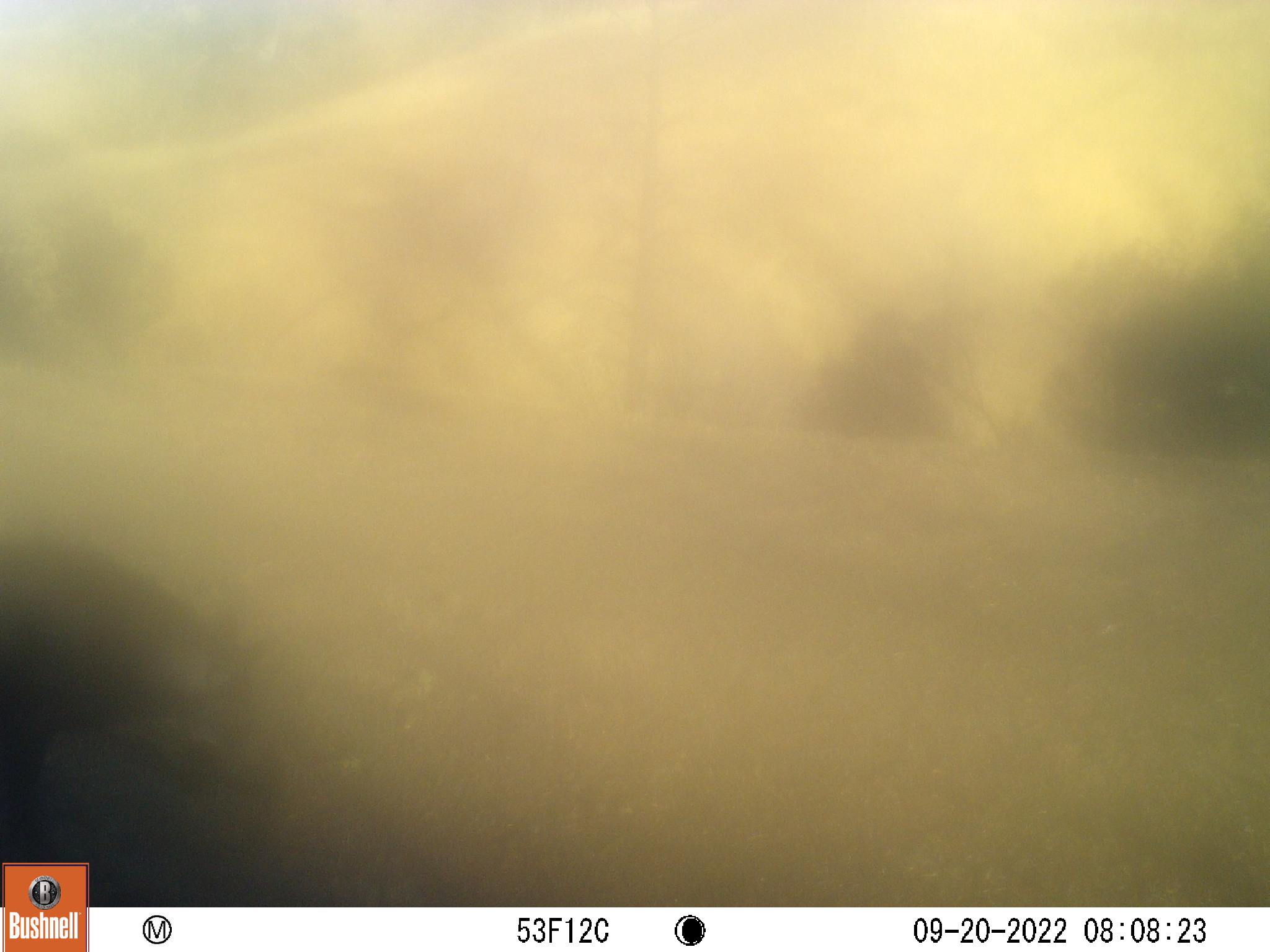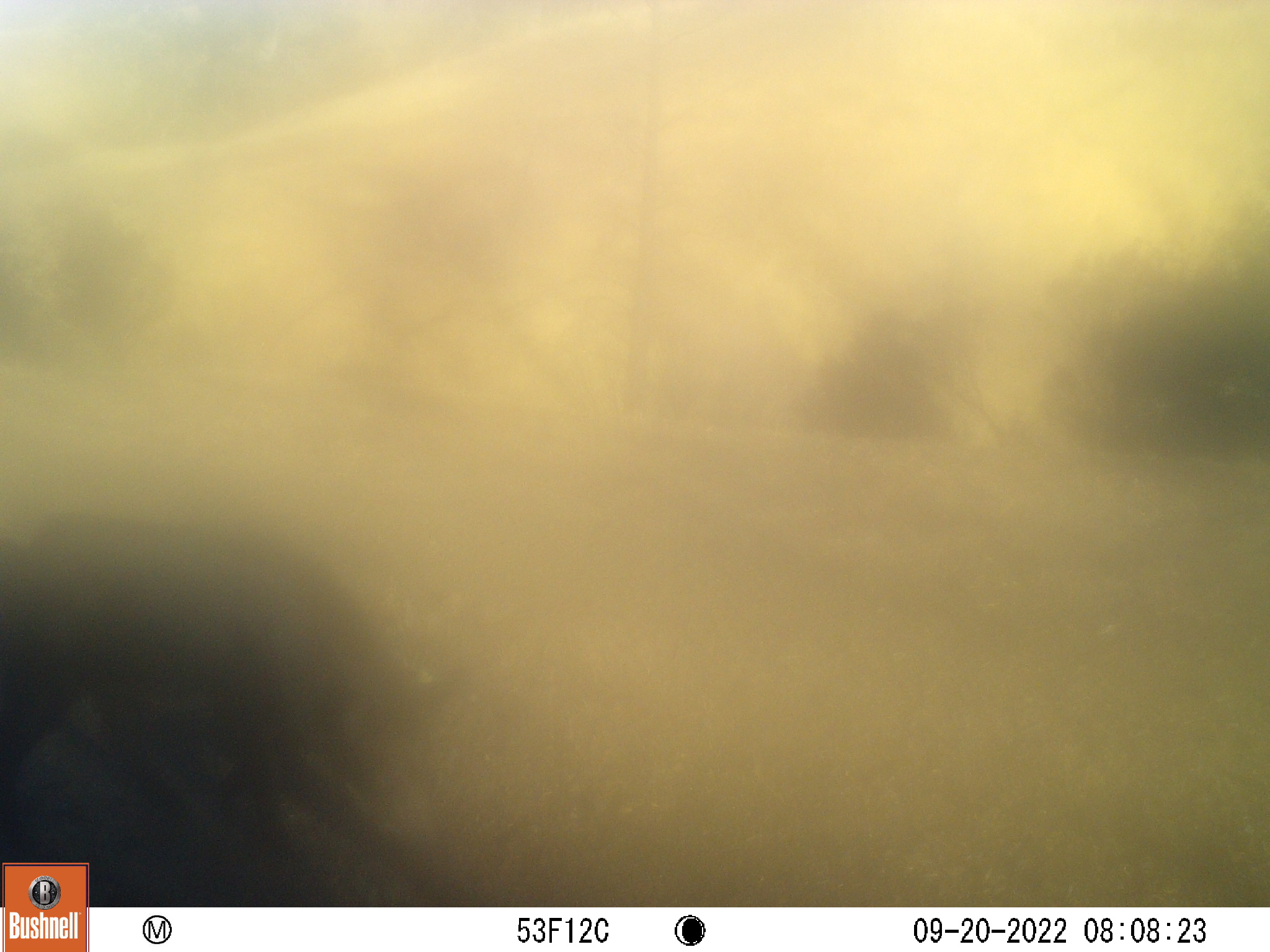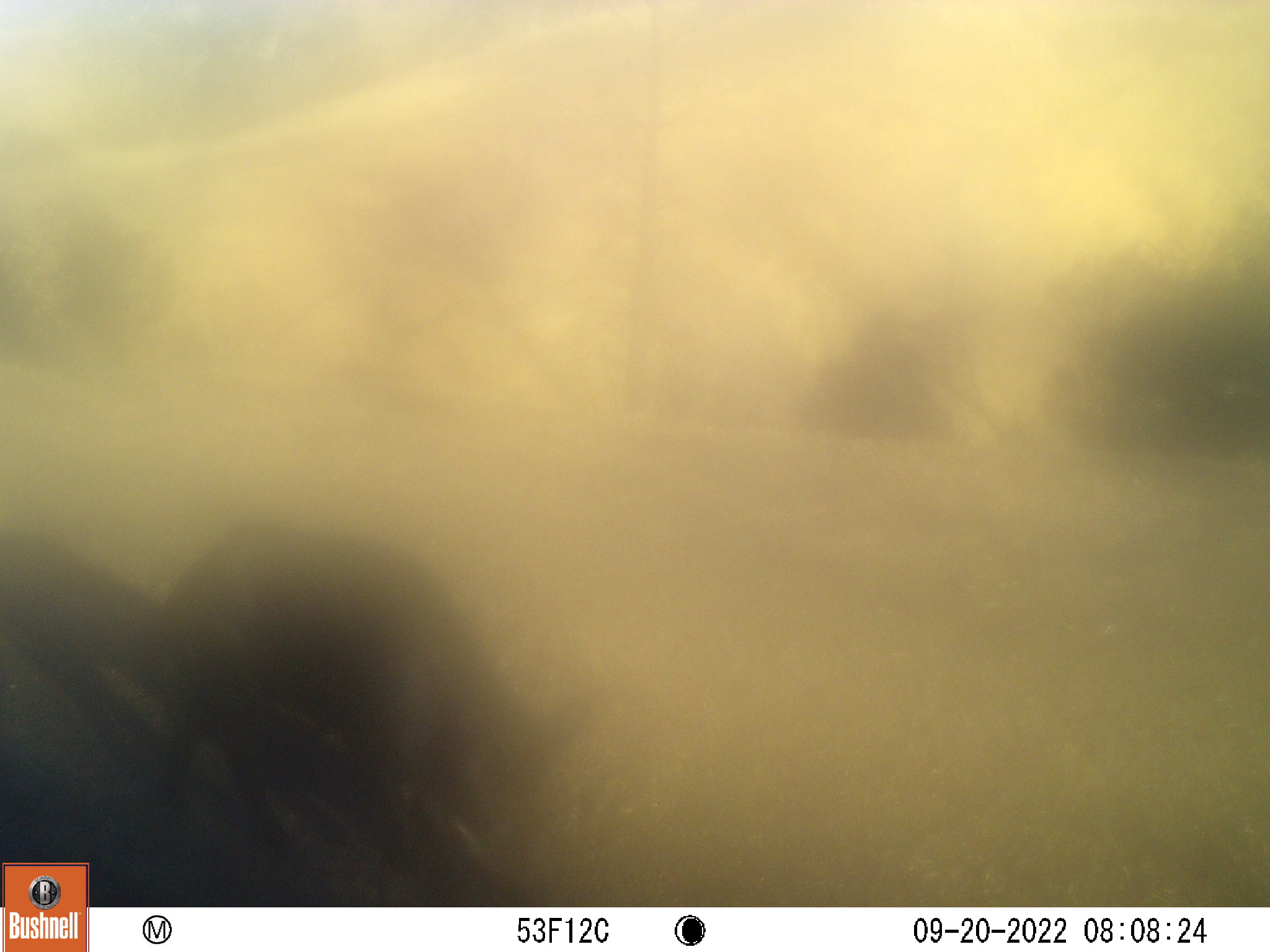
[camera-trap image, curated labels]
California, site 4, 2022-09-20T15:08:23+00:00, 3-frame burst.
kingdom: Animalia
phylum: Chordata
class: Mammalia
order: Artiodactyla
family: Suidae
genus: Sus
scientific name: Sus scrofa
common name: wild boar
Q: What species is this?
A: Wild boar (Sus scrofa).